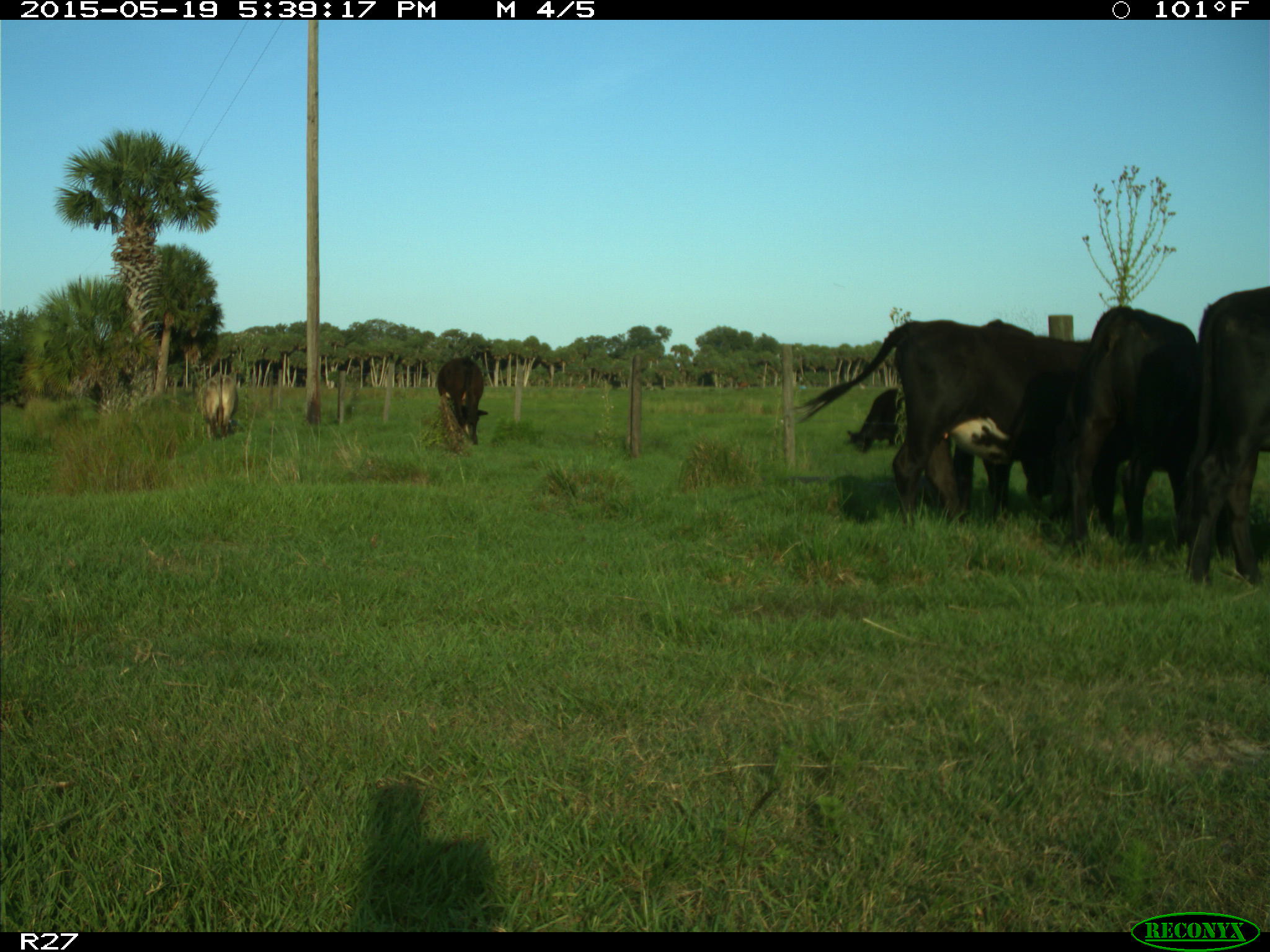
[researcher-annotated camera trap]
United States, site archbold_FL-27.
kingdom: Animalia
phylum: Chordata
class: Mammalia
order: Artiodactyla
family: Bovidae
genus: Bos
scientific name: Bos taurus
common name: domestic cow